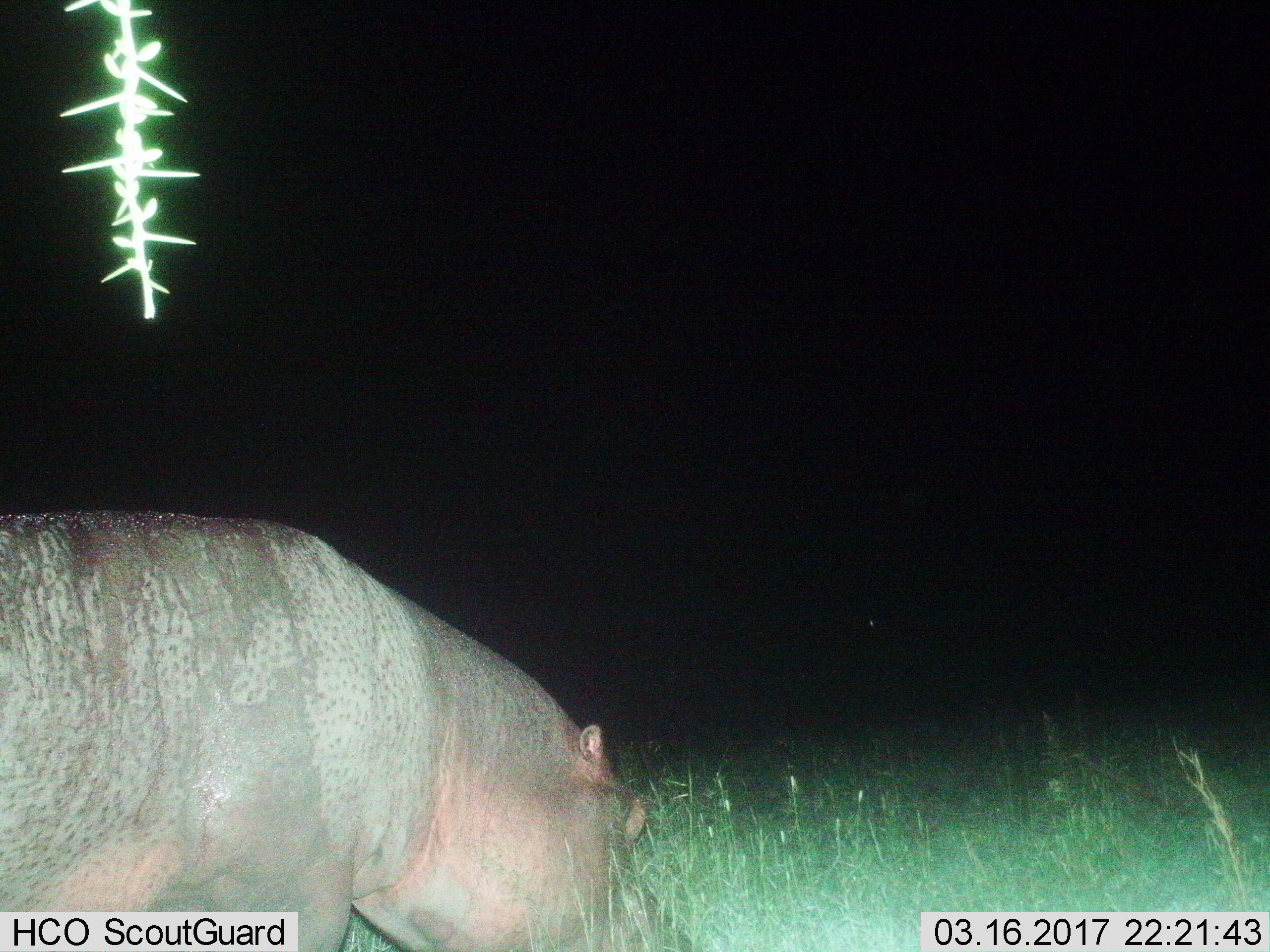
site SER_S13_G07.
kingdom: Animalia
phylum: Chordata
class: Mammalia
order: Artiodactyla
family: Hippopotamidae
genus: Hippopotamus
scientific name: Hippopotamus amphibius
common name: hippopotamus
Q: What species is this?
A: Hippopotamus (Hippopotamus amphibius).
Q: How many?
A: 1.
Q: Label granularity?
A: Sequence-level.